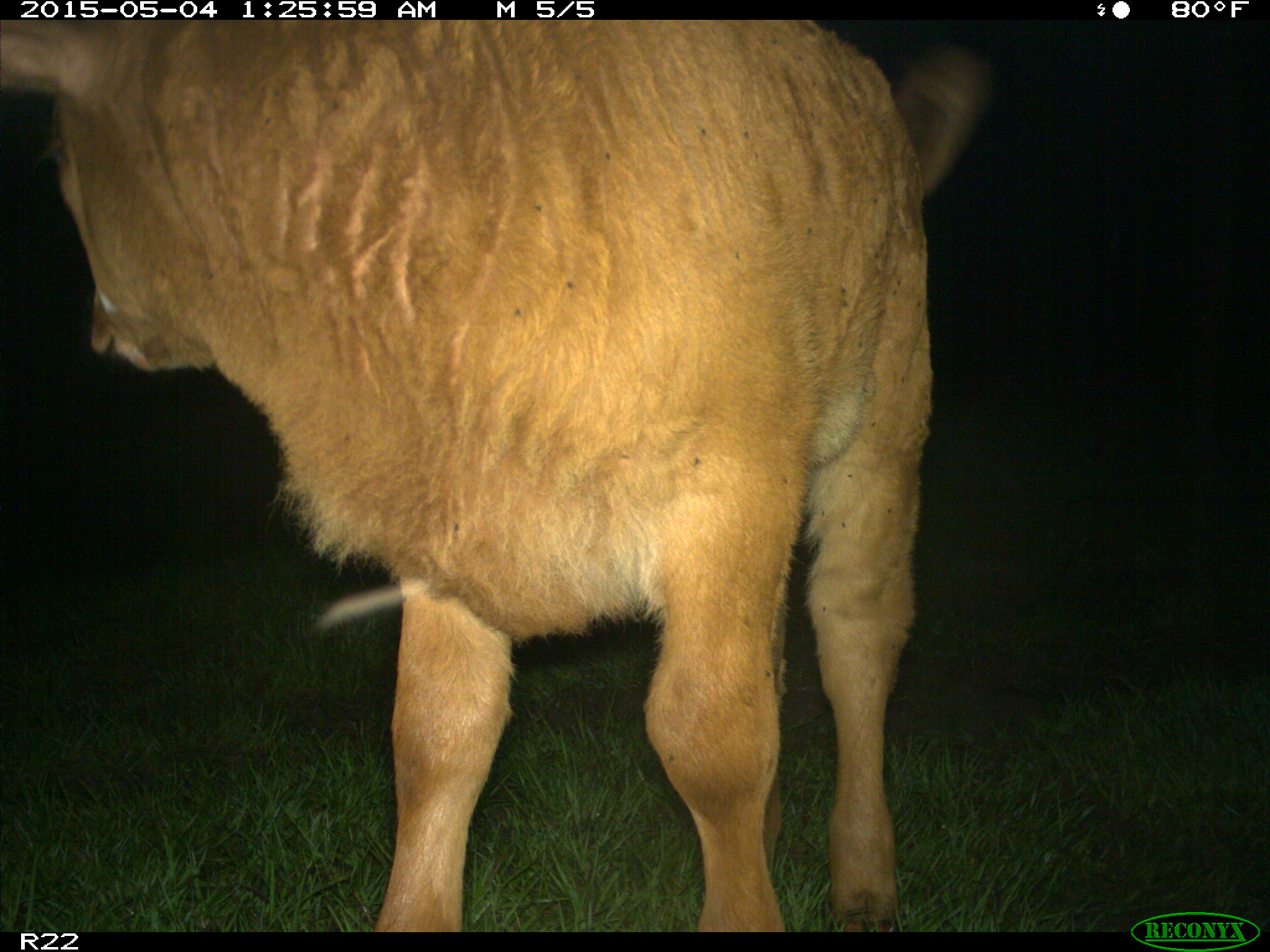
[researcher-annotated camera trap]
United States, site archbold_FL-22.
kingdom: Animalia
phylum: Chordata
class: Mammalia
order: Artiodactyla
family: Bovidae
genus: Bos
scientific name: Bos taurus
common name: domestic cow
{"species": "Bos taurus (domestic cow)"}